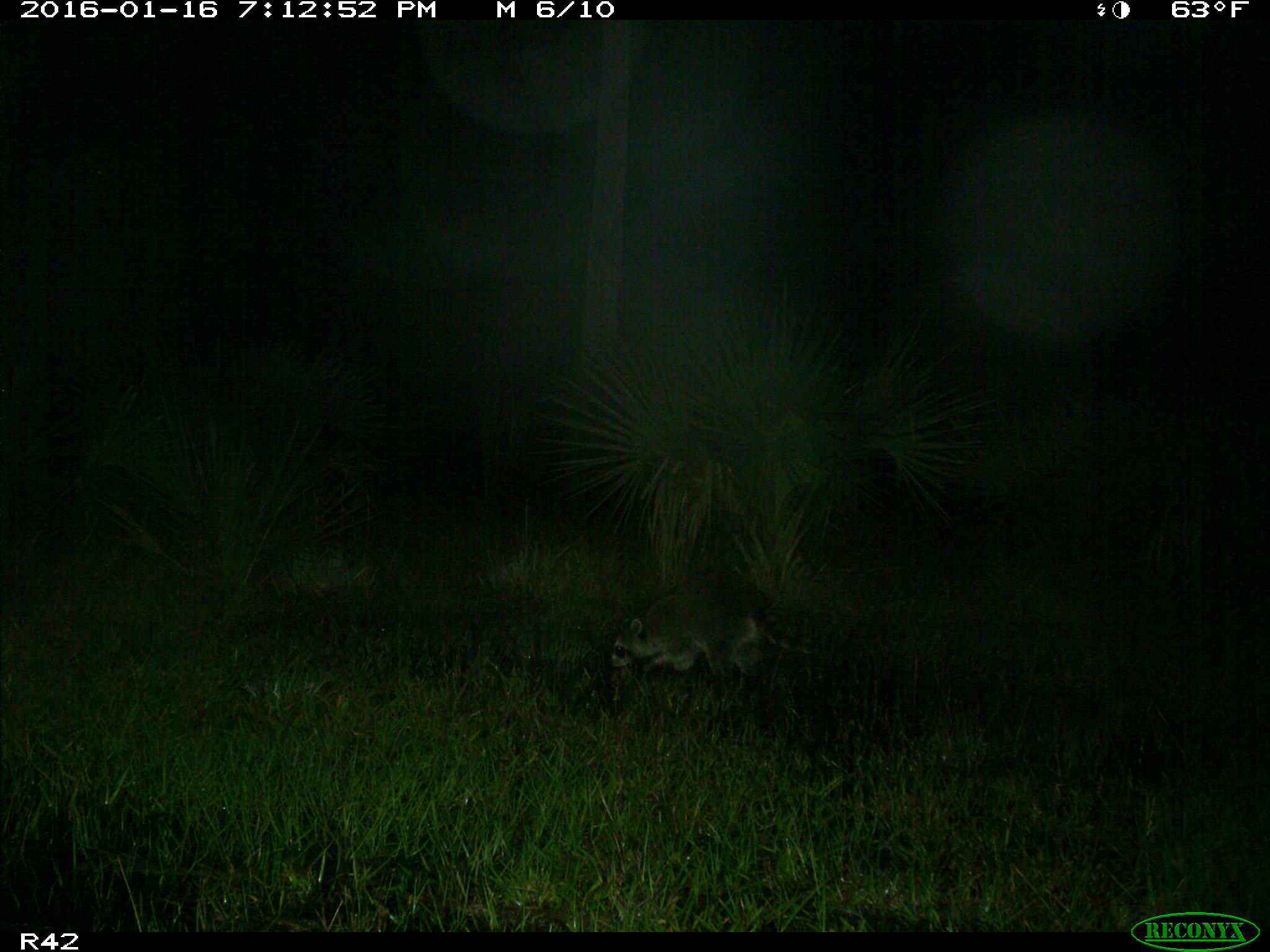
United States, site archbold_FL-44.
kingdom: Animalia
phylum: Chordata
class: Mammalia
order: Carnivora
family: Procyonidae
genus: Procyon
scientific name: Procyon lotor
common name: common raccoon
Procyon lotor (common raccoon).